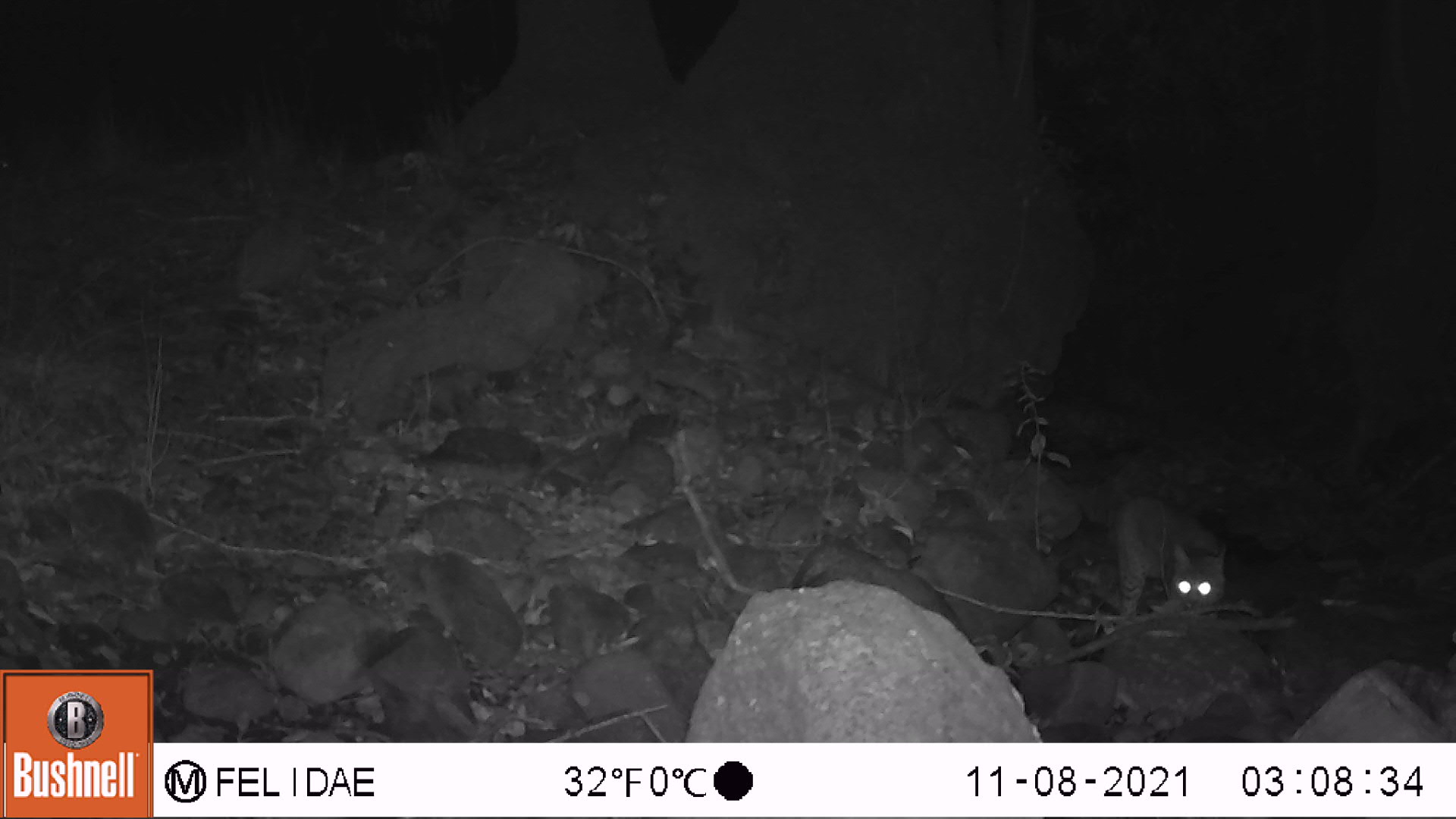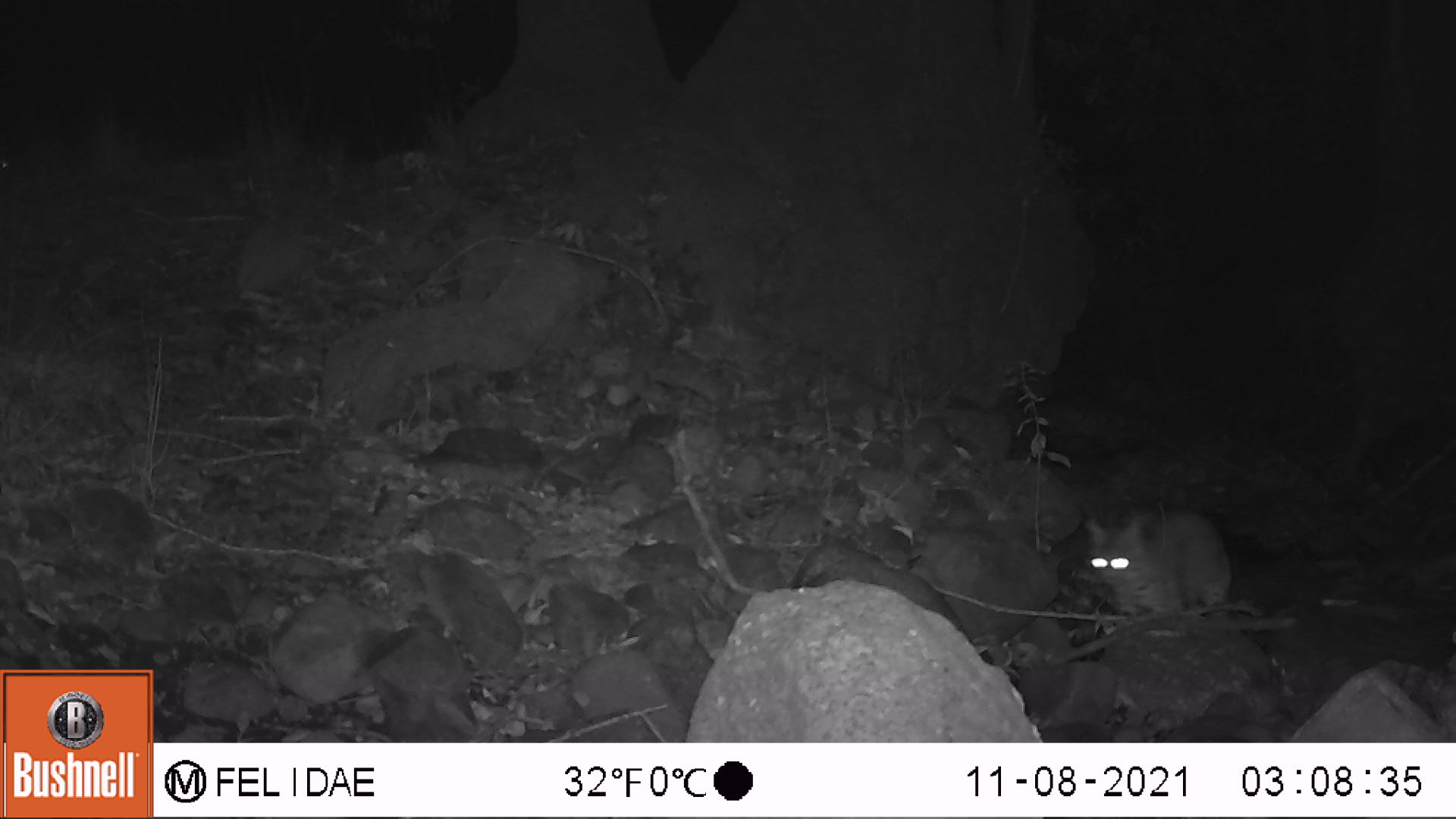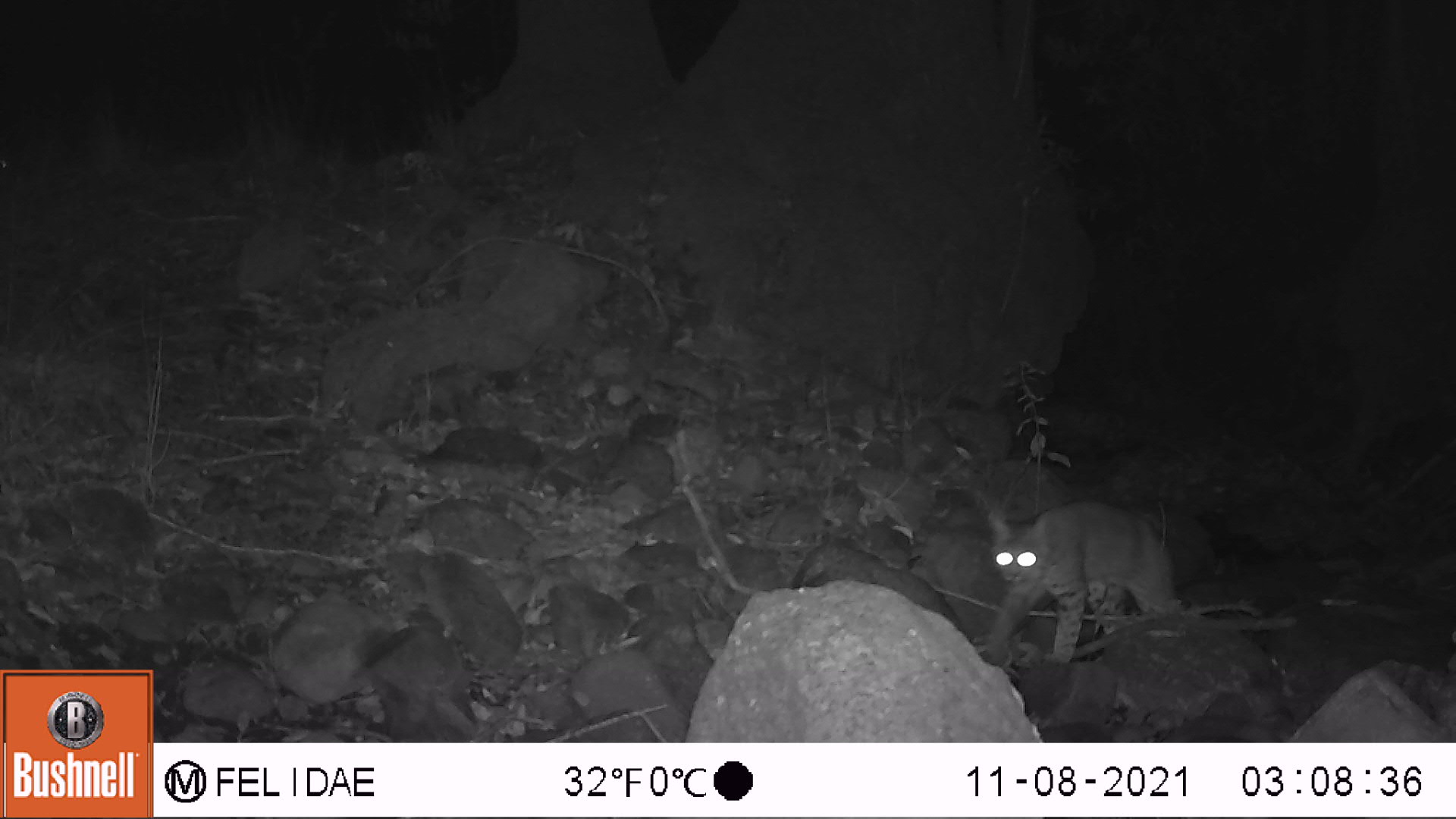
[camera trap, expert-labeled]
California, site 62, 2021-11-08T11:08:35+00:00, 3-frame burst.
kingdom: Animalia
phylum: Chordata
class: Mammalia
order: Carnivora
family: Felidae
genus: Lynx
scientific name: Lynx rufus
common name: bobcat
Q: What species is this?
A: Bobcat (Lynx rufus).